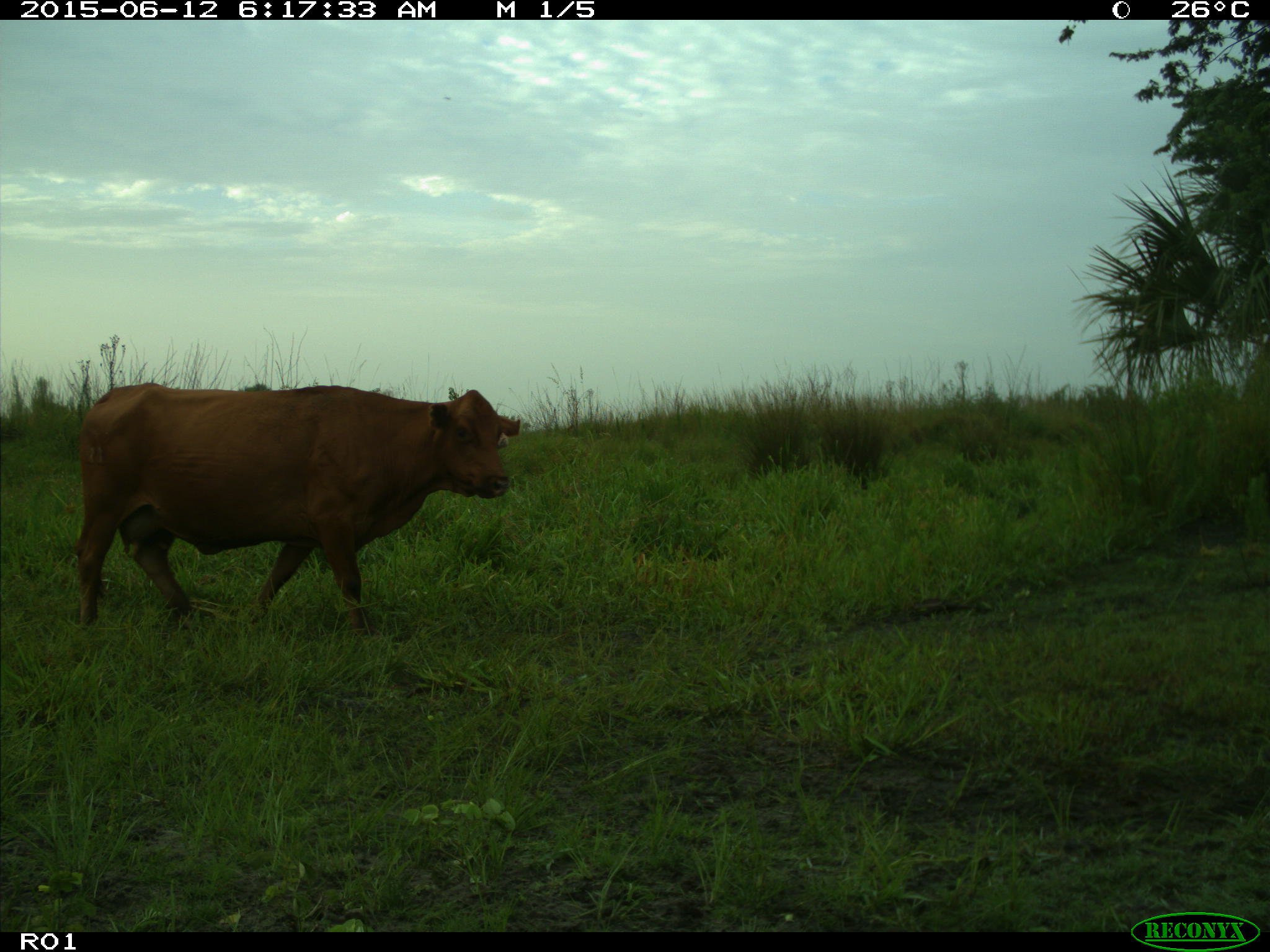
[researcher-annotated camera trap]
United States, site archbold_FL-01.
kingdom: Animalia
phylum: Chordata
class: Mammalia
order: Artiodactyla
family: Bovidae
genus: Bos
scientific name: Bos taurus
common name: domestic cow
Bos taurus (domestic cow).